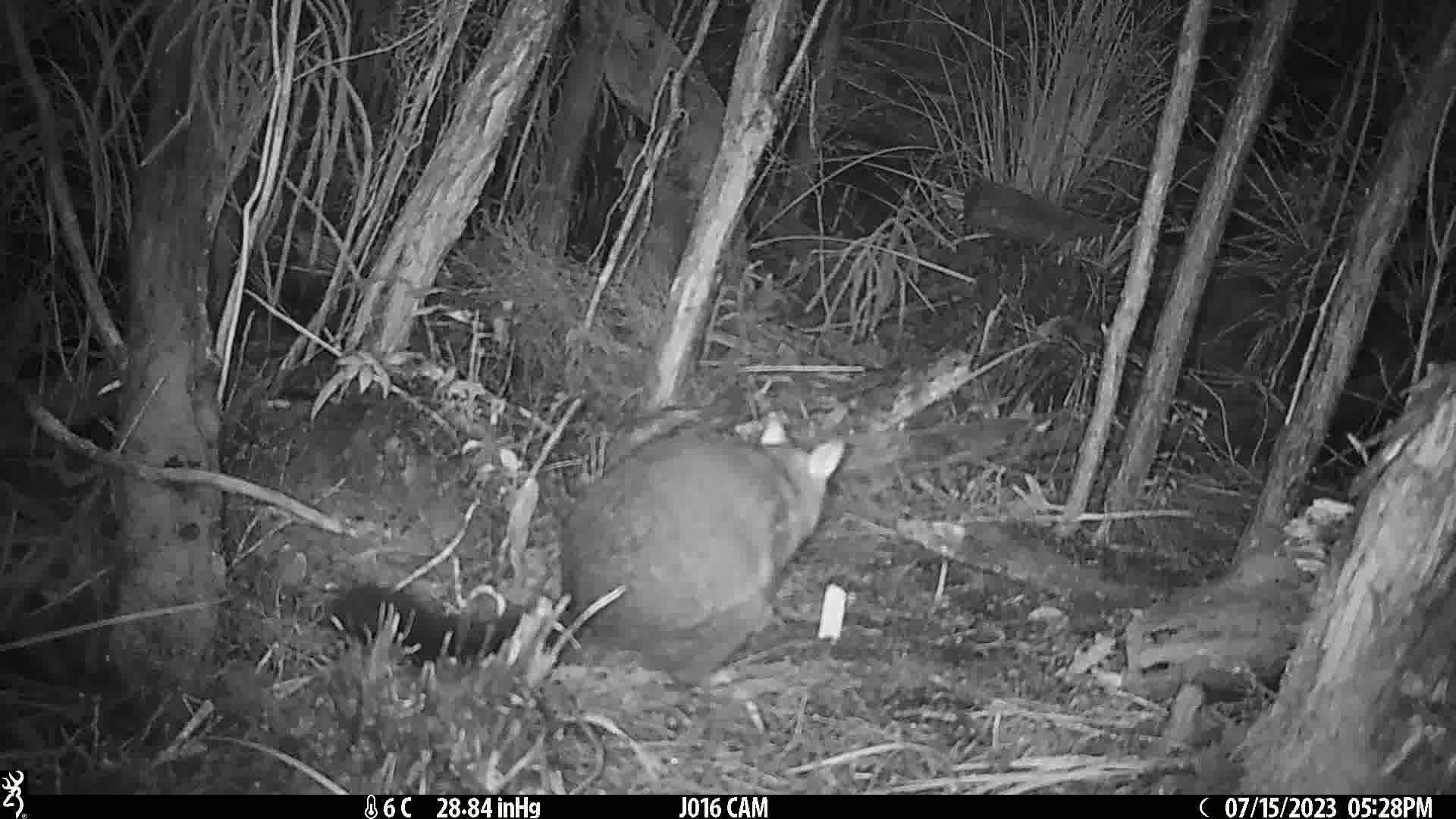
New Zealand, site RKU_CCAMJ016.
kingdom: Animalia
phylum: Chordata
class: Mammalia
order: Diprotodontia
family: Phalangeridae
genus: Trichosurus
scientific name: Trichosurus vulpecula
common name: common brushtail possum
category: possum